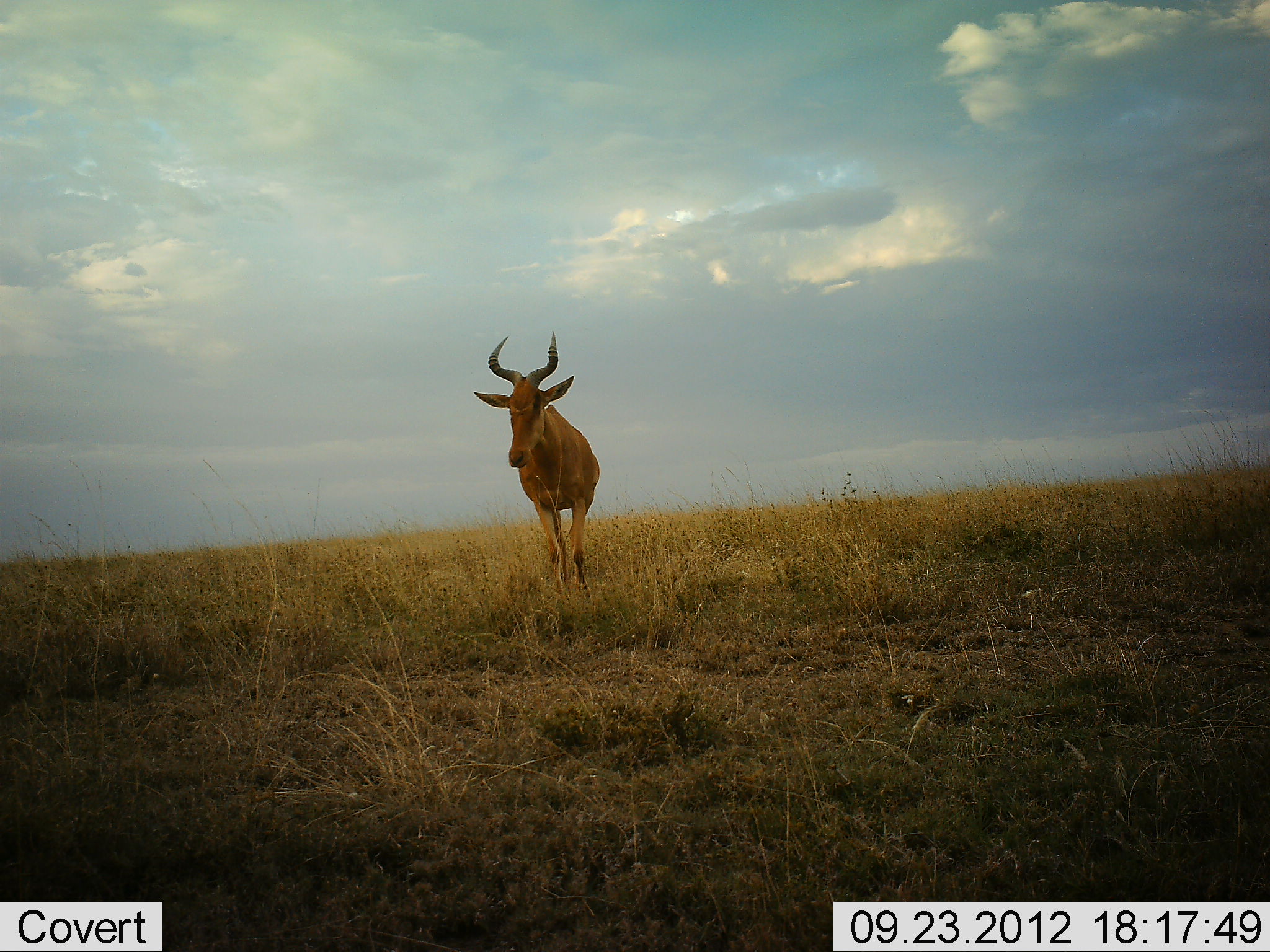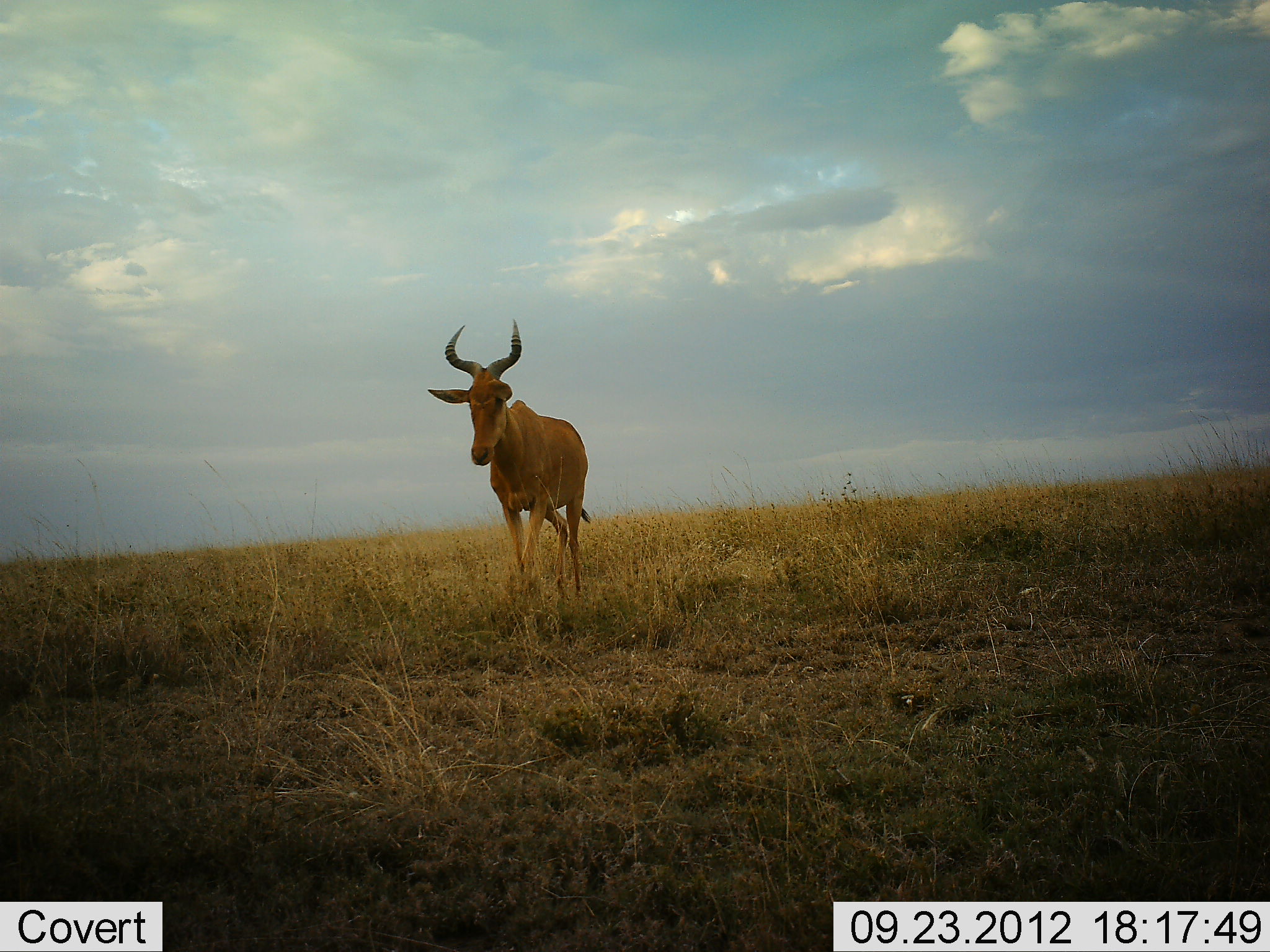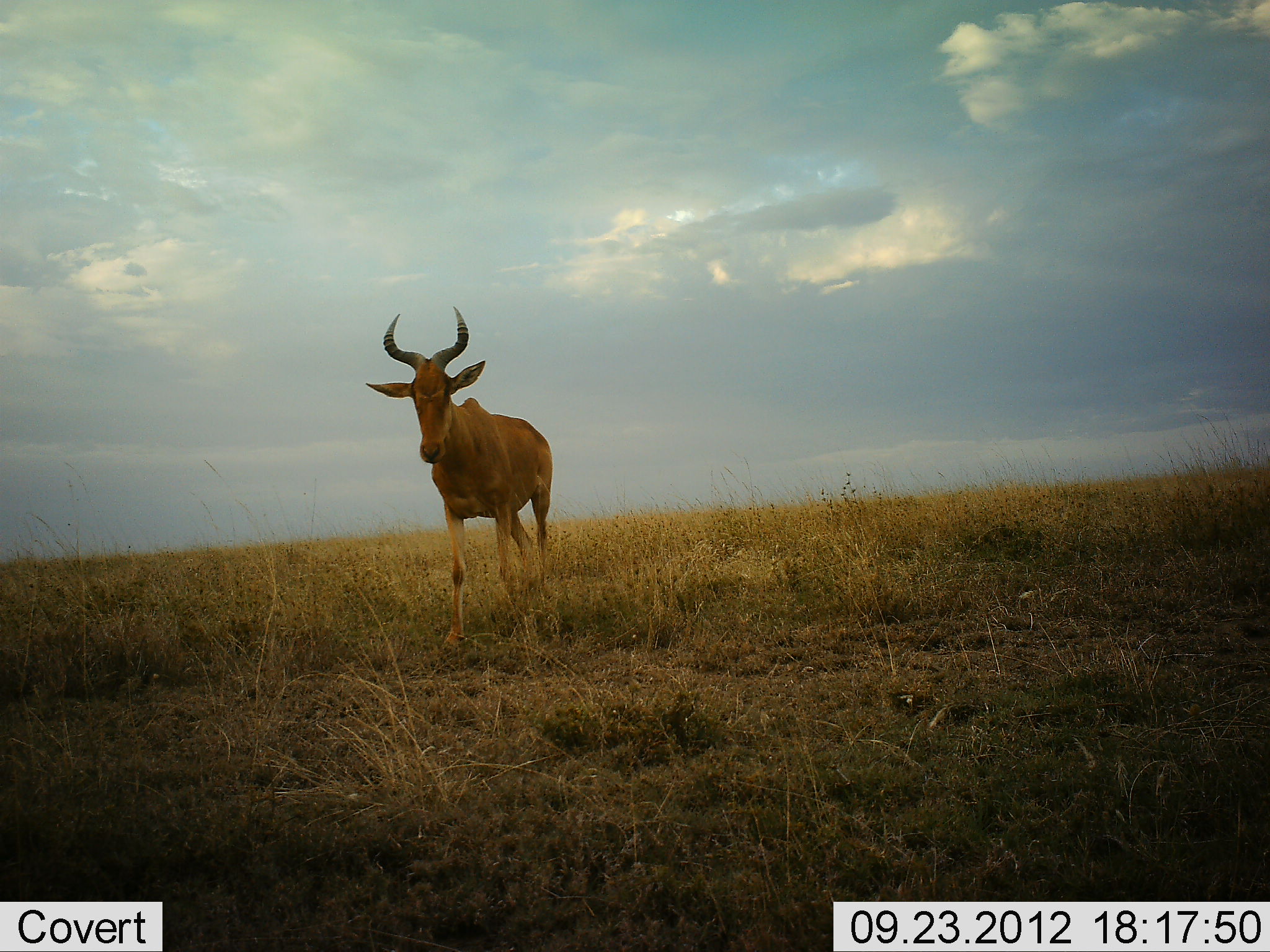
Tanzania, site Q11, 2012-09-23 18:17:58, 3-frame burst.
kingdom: Animalia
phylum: Chordata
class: Mammalia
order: Artiodactyla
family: Bovidae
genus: Alcelaphus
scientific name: Alcelaphus buselaphus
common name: hartebeest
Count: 1.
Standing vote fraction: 10%.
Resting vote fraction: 0%.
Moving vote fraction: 90%.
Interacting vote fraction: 0%.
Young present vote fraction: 0%.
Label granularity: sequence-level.